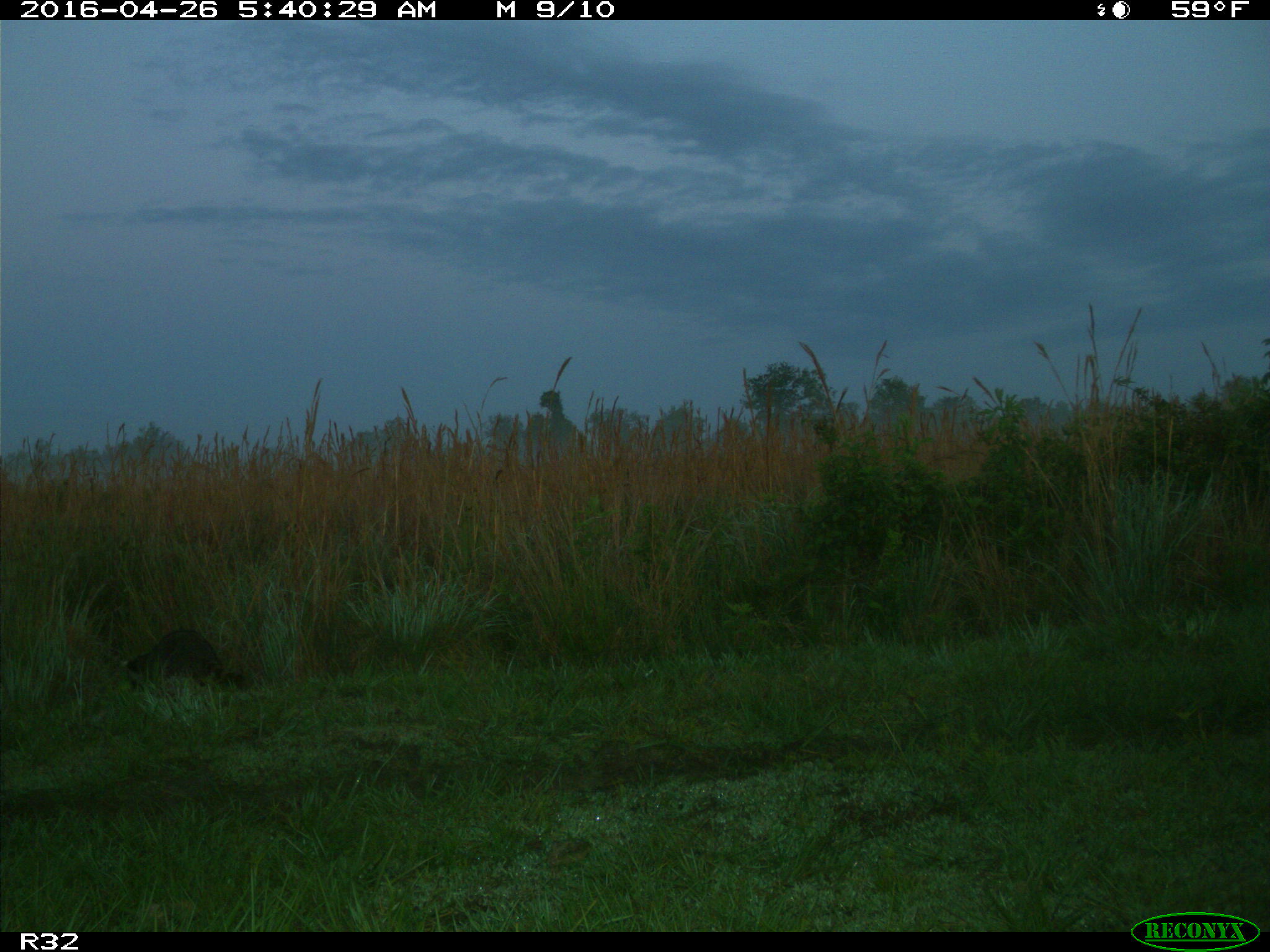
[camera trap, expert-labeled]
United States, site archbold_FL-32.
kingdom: Animalia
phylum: Chordata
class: Mammalia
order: Carnivora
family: Procyonidae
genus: Procyon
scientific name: Procyon lotor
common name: common raccoon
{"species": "Procyon lotor (common raccoon)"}